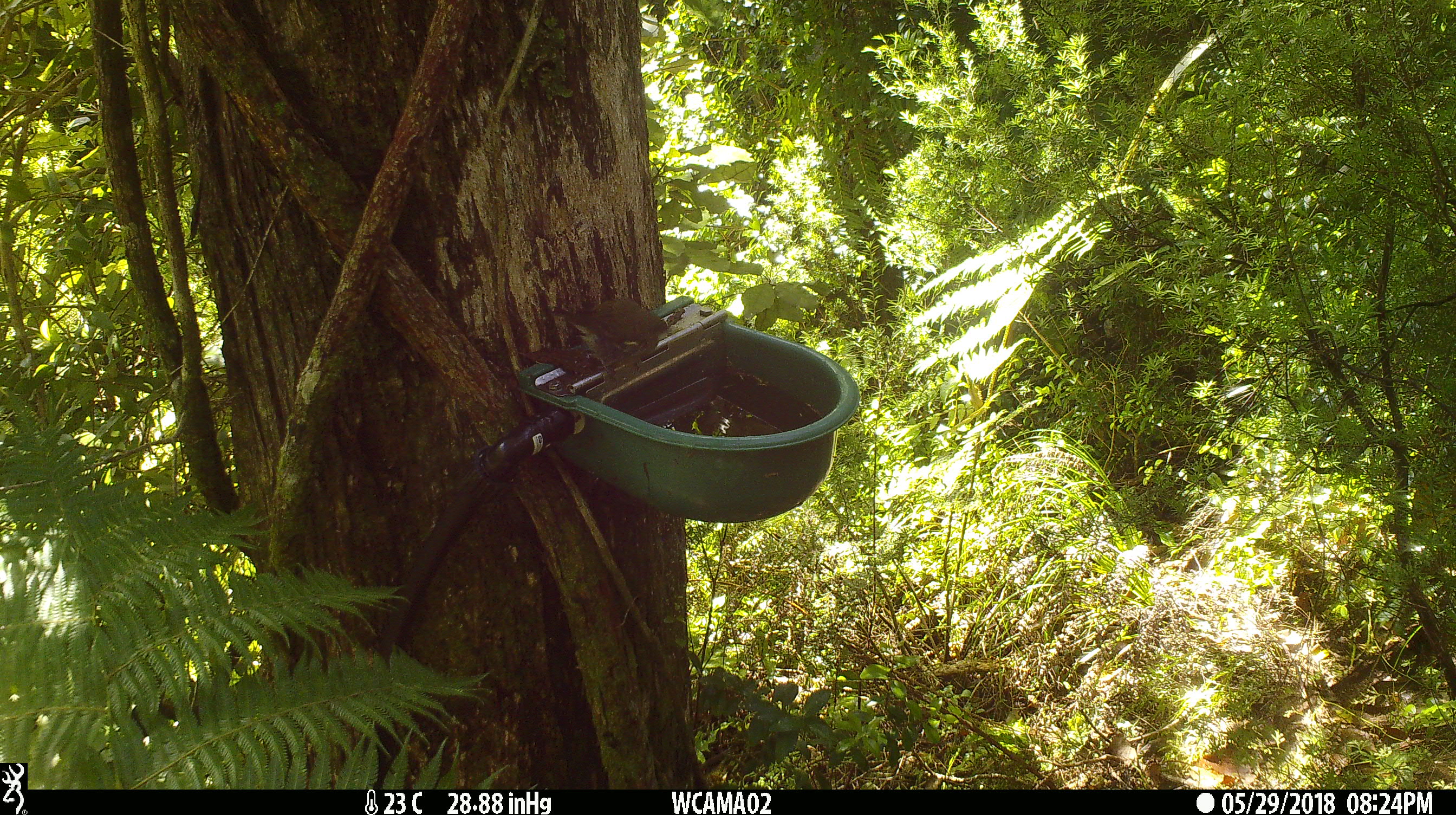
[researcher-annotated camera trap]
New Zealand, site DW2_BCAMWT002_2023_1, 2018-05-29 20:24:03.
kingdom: Animalia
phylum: Chordata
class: Aves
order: Passeriformes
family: Meliphagidae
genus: Anthornis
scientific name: Anthornis melanura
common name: new zealand bellbird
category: bellbird